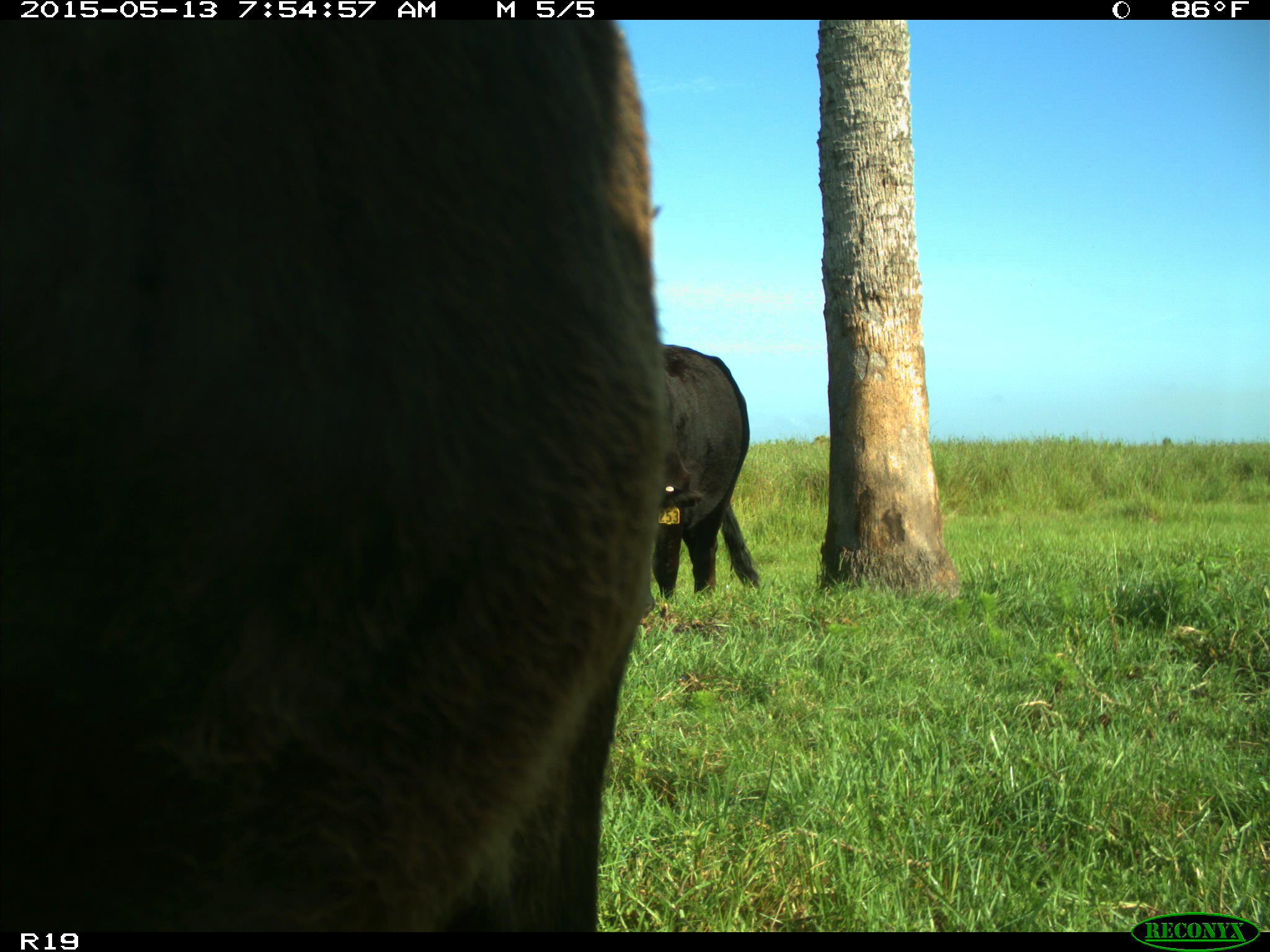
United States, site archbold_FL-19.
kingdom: Animalia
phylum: Chordata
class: Mammalia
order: Artiodactyla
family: Bovidae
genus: Bos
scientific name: Bos taurus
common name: domestic cow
Bos taurus (domestic cow).